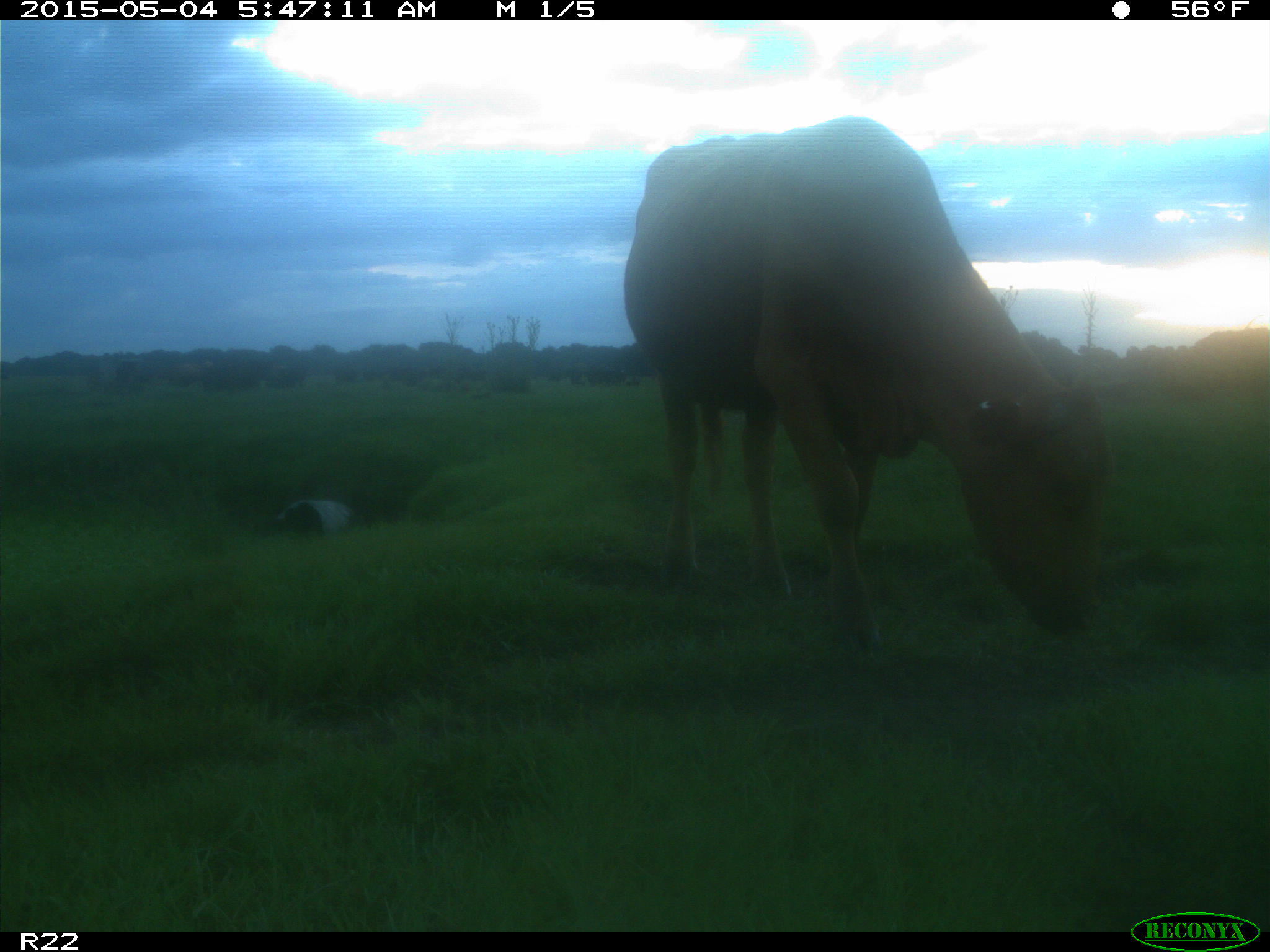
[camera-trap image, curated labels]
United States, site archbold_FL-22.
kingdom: Animalia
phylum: Chordata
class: Mammalia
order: Artiodactyla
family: Bovidae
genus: Bos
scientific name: Bos taurus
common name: domestic cow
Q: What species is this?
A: Bos taurus (domestic cow).